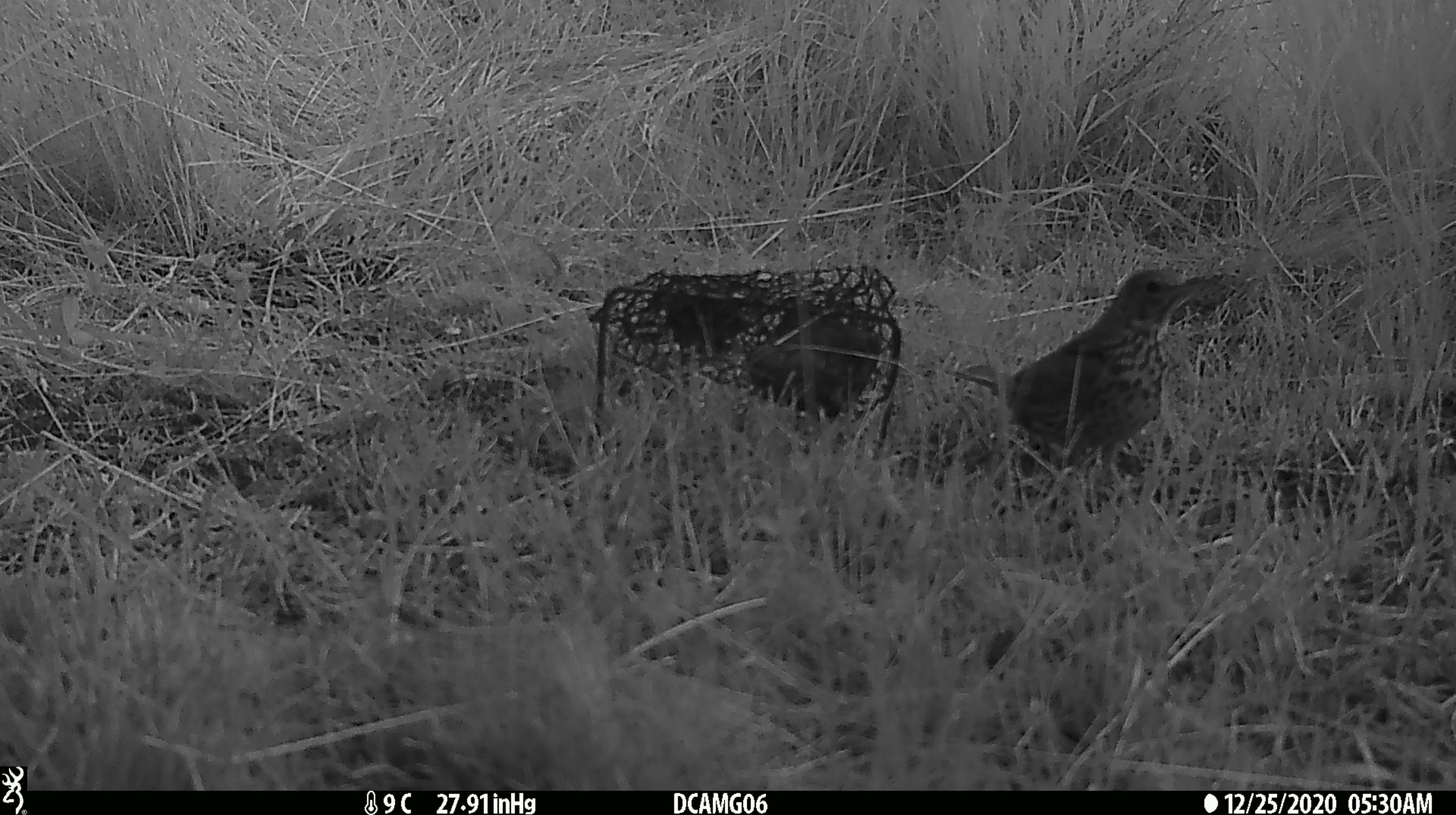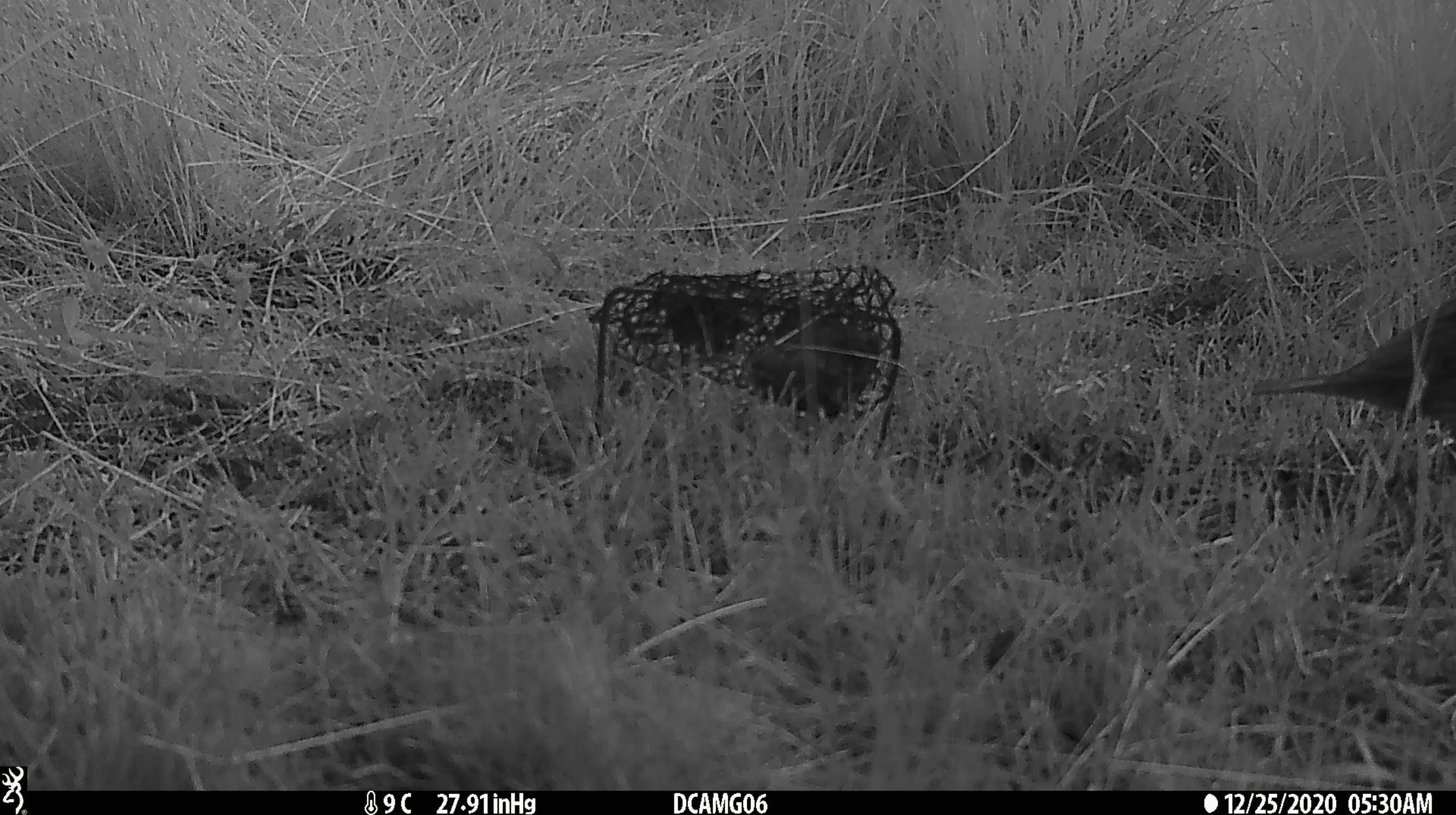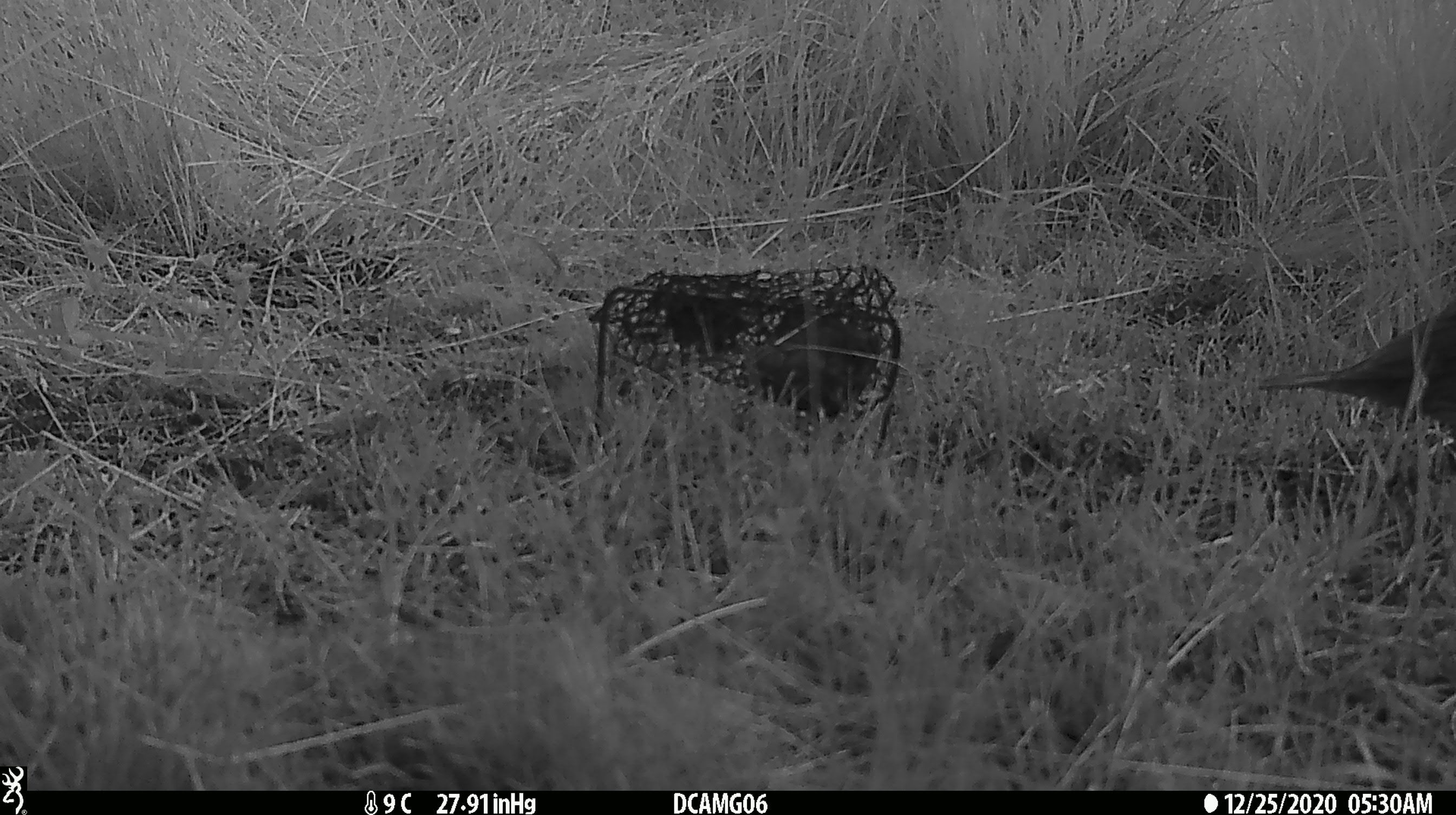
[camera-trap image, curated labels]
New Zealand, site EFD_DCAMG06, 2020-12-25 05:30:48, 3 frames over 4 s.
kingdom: Animalia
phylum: Chordata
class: Aves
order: Passeriformes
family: Turdidae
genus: Turdus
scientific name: Turdus philomelos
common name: song thrush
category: thrush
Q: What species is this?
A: Thrush (song thrush) (Turdus philomelos).